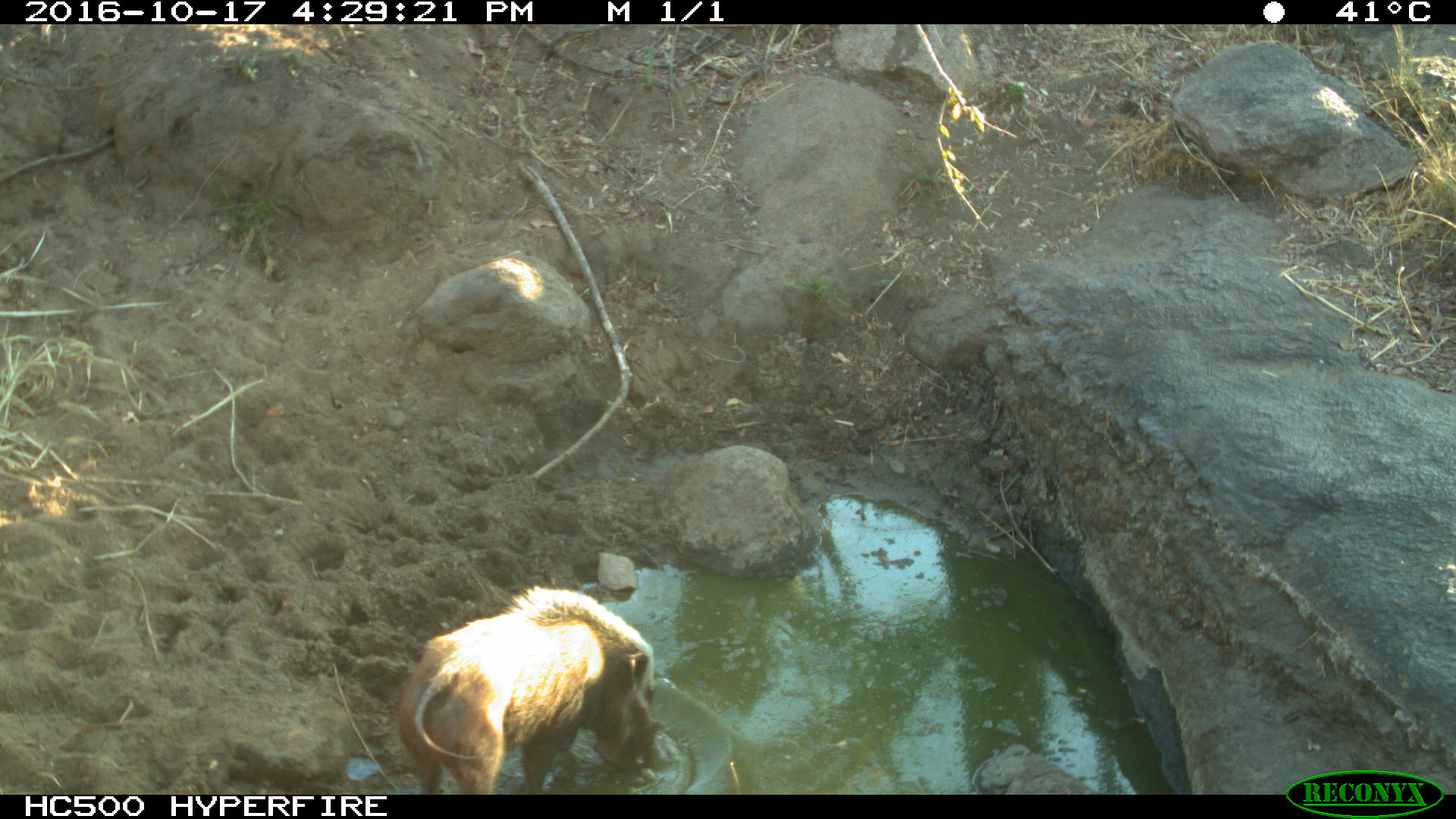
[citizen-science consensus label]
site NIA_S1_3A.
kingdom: Animalia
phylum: Chordata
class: Mammalia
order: Artiodactyla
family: Suidae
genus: Phacochoerus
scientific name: Phacochoerus africanus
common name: warthog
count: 1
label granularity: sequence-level